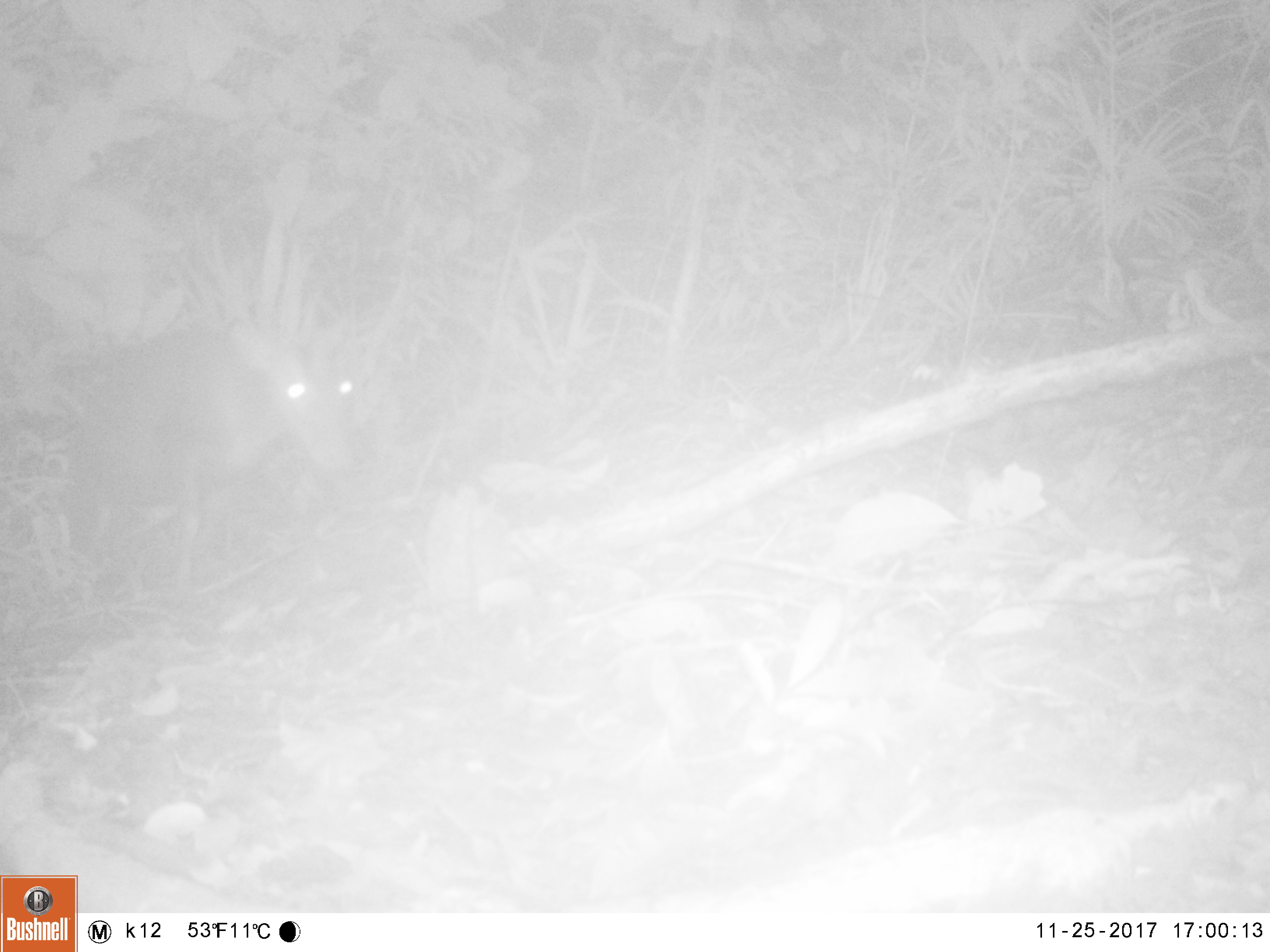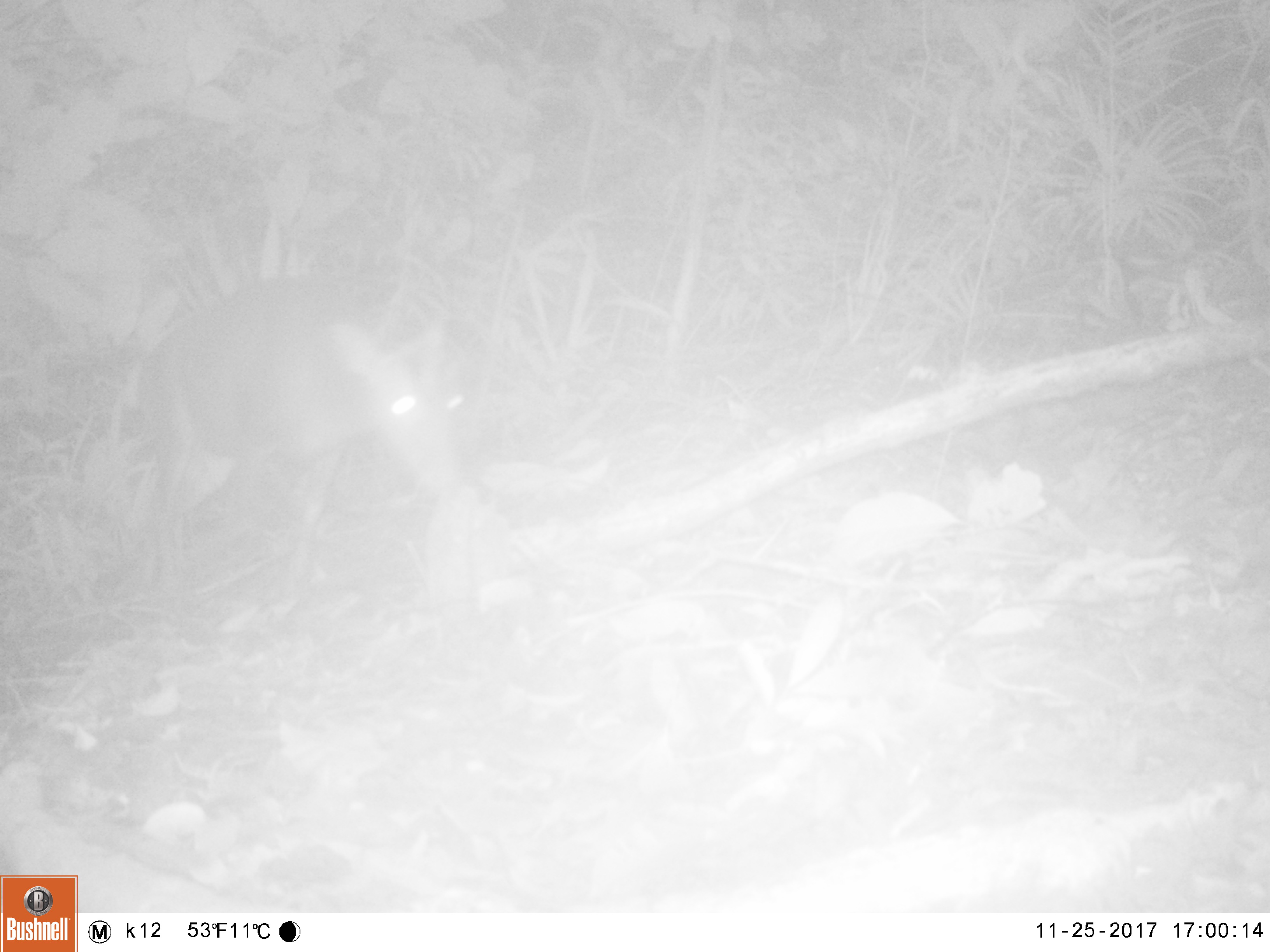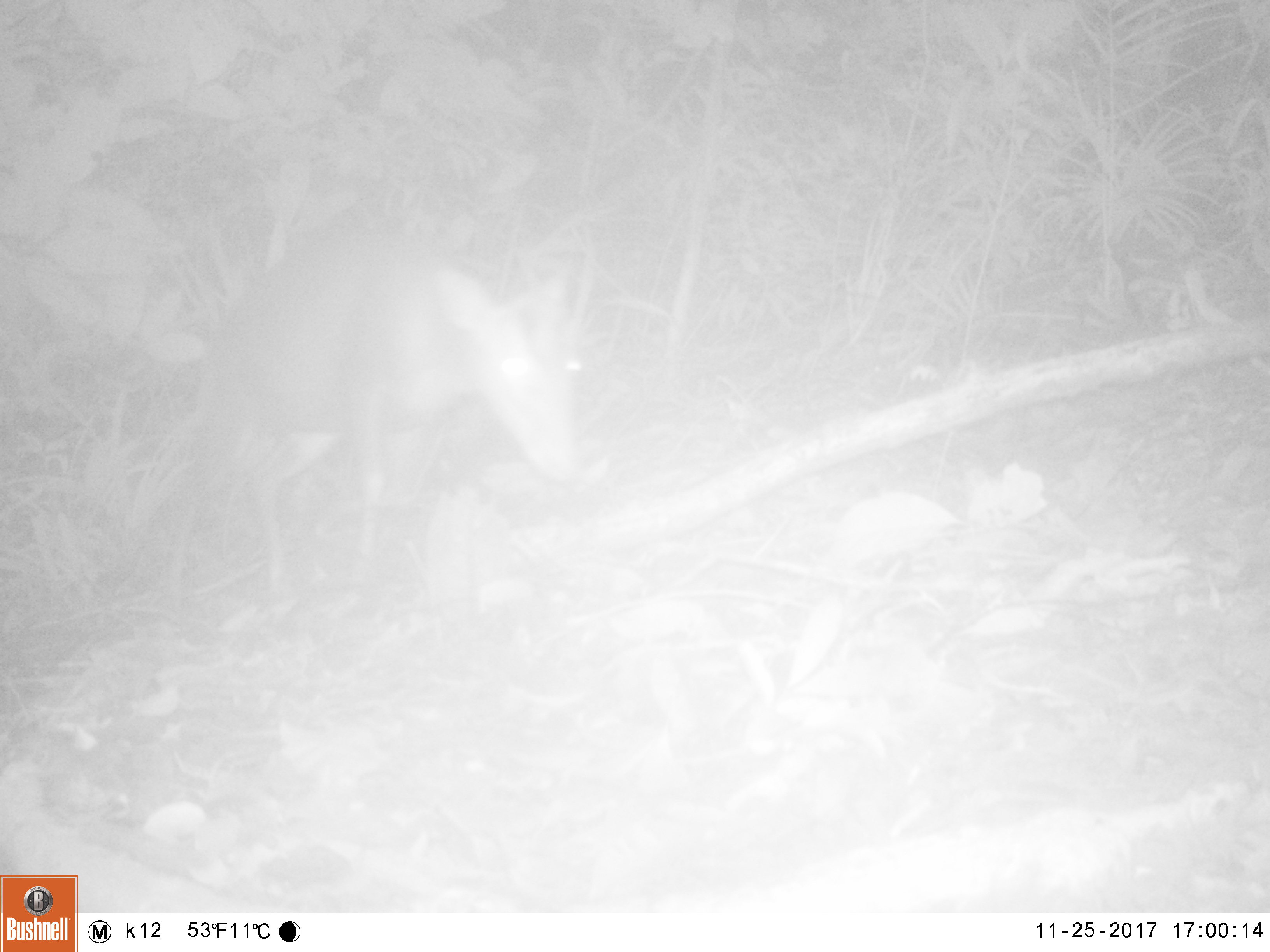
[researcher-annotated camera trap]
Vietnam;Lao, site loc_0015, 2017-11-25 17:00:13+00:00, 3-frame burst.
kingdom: Animalia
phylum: Chordata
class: Mammalia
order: Artiodactyla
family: Cervidae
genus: Muntiacus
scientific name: Muntiacus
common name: muntjacs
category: unidentified muntjac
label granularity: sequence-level